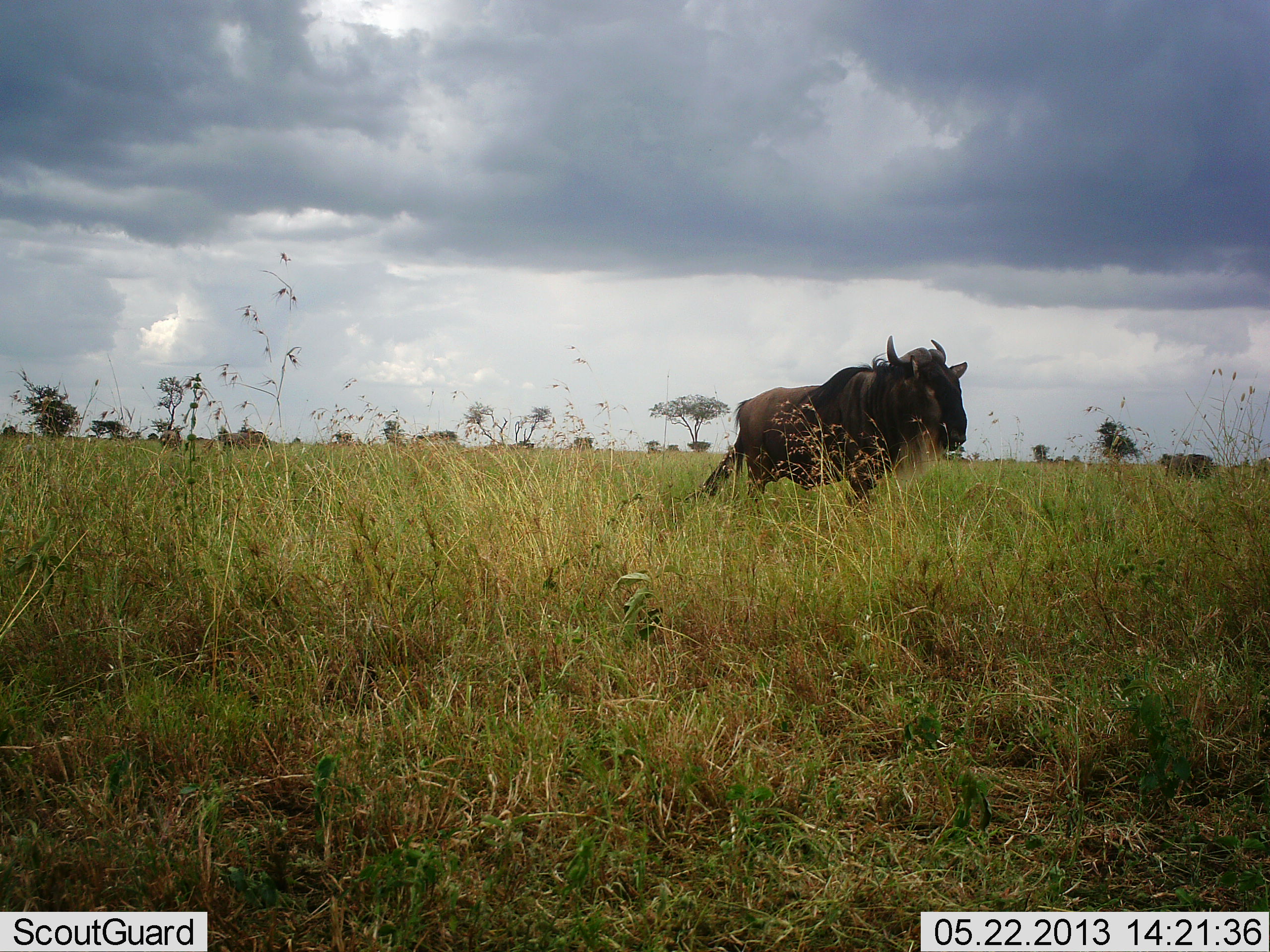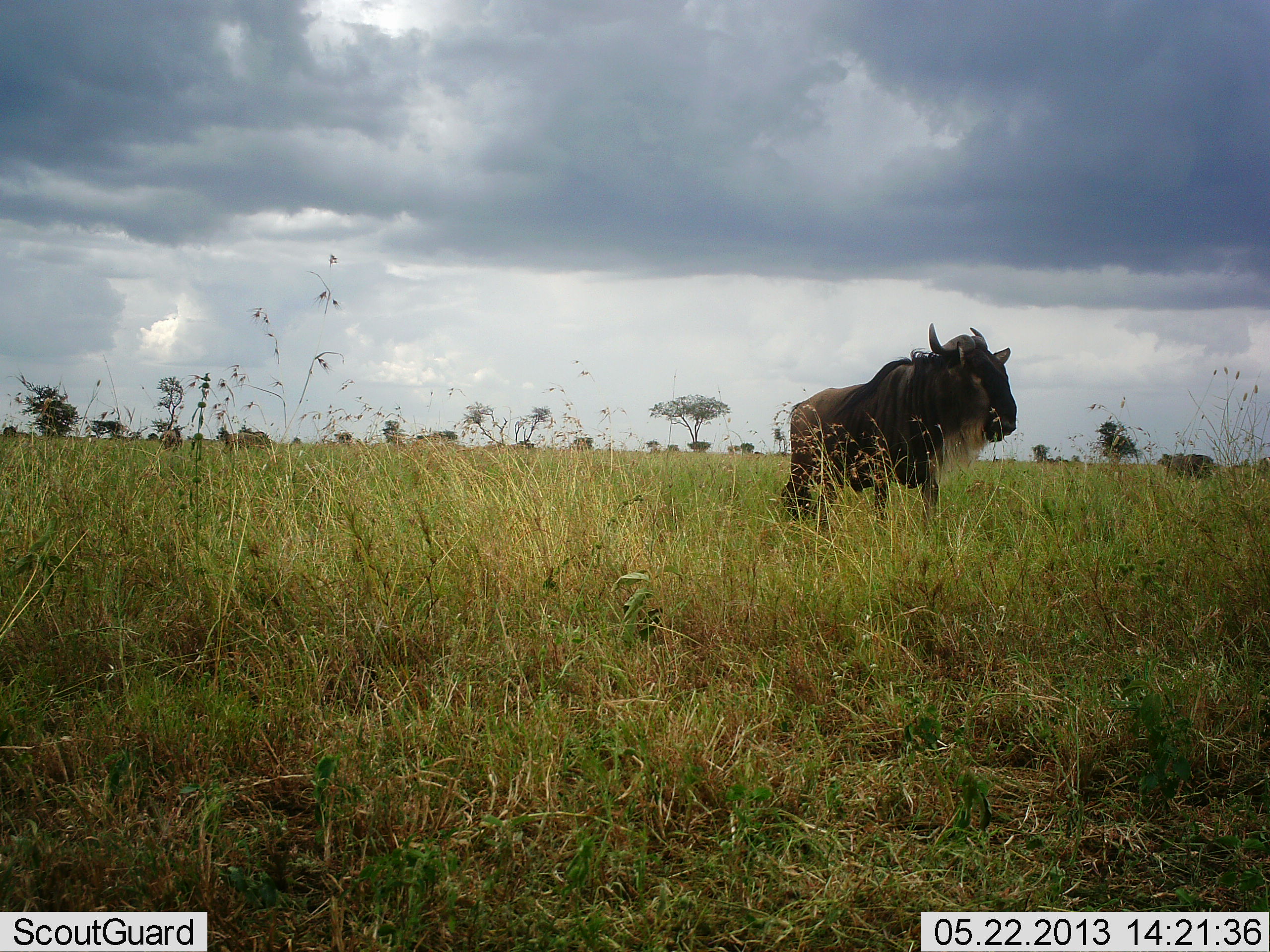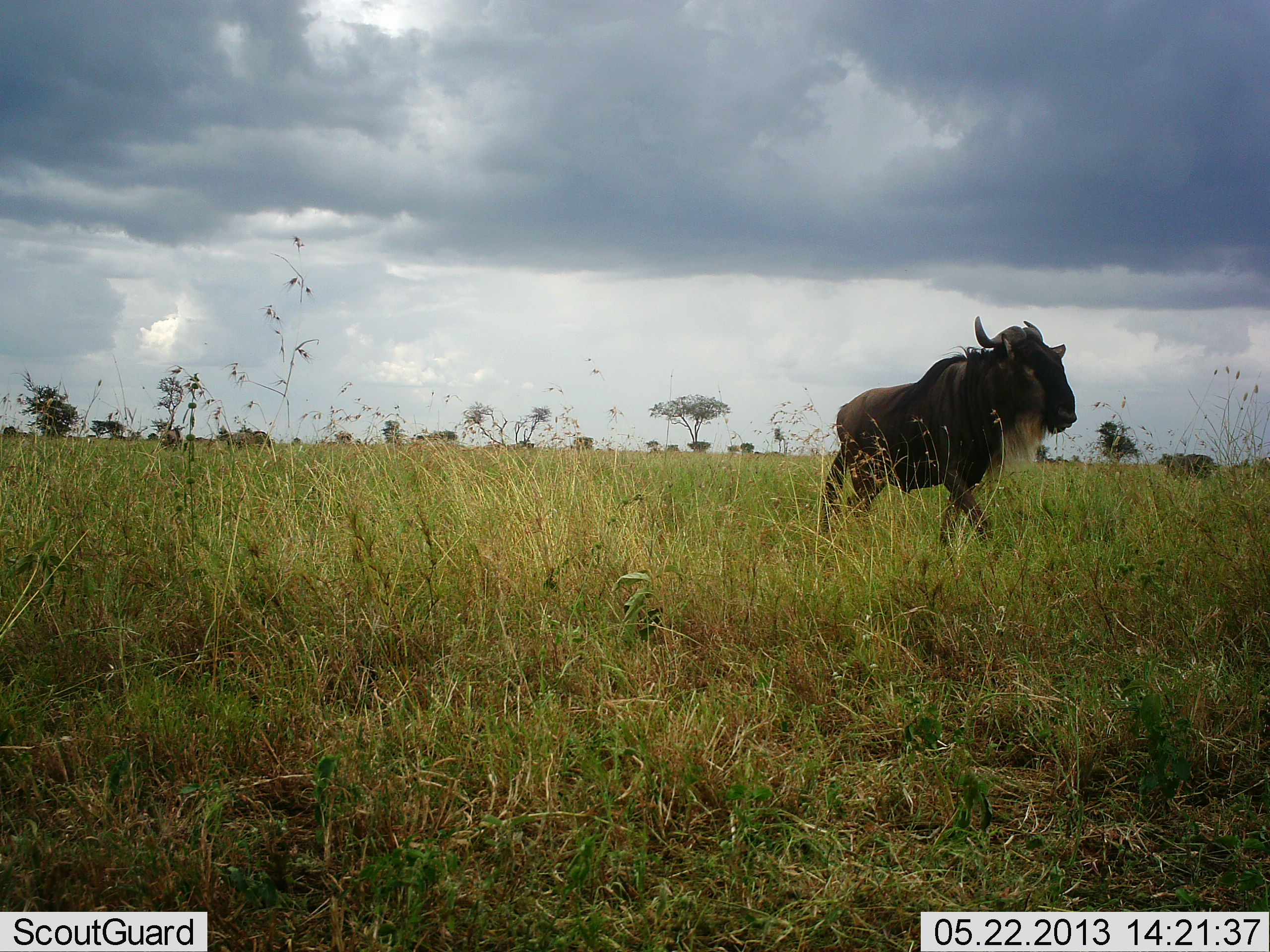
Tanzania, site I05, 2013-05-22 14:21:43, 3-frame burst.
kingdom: Animalia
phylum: Chordata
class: Mammalia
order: Artiodactyla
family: Bovidae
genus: Connochaetes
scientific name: Connochaetes taurinus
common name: blue wildebeest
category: wildebeest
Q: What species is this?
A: Wildebeest (blue wildebeest) (Connochaetes taurinus).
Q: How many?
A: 1.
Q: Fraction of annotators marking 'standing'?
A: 12%.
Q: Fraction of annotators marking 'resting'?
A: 0%.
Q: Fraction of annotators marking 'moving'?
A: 100%.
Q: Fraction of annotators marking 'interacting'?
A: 0%.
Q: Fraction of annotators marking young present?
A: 0%.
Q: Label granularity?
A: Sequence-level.